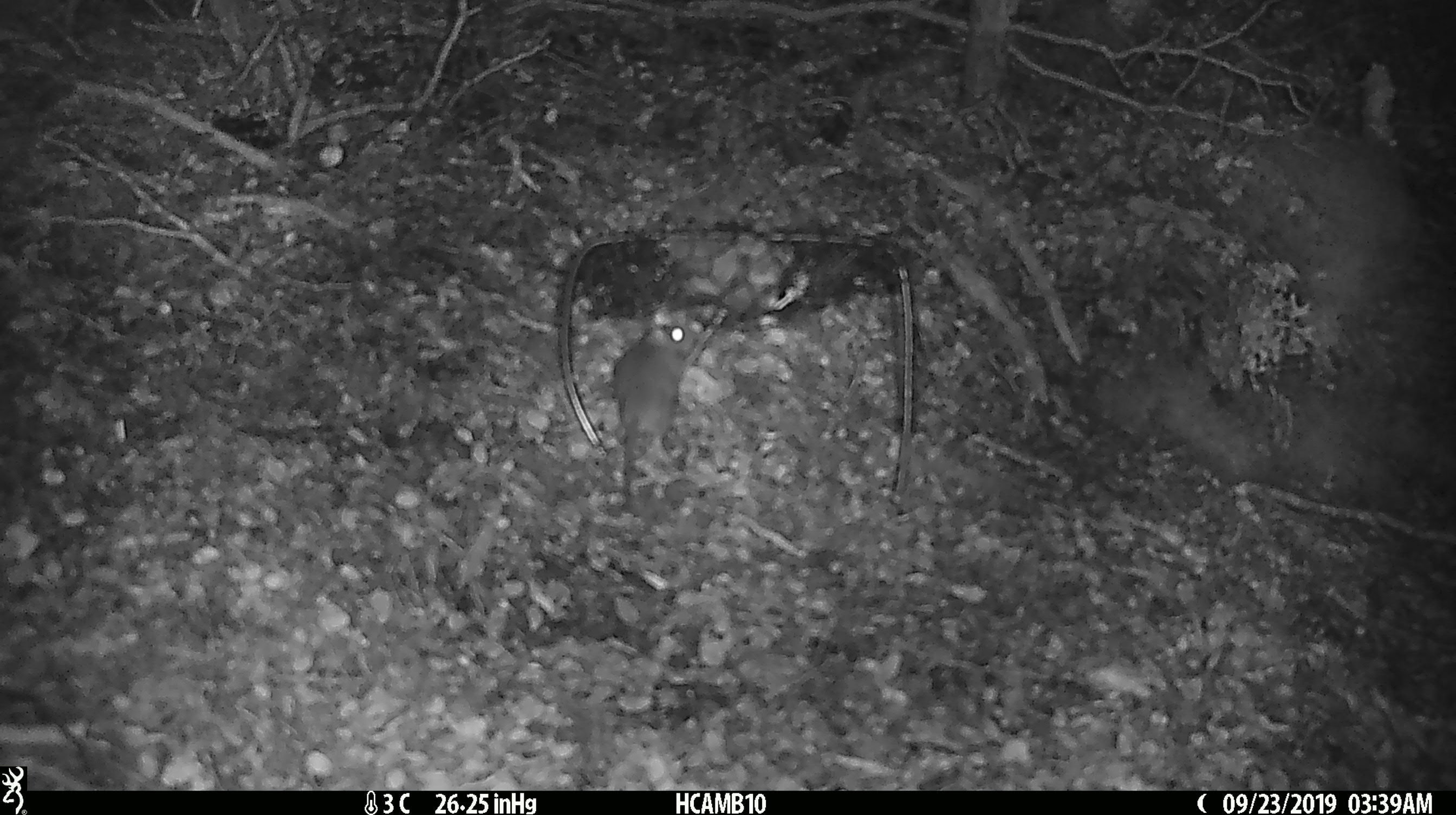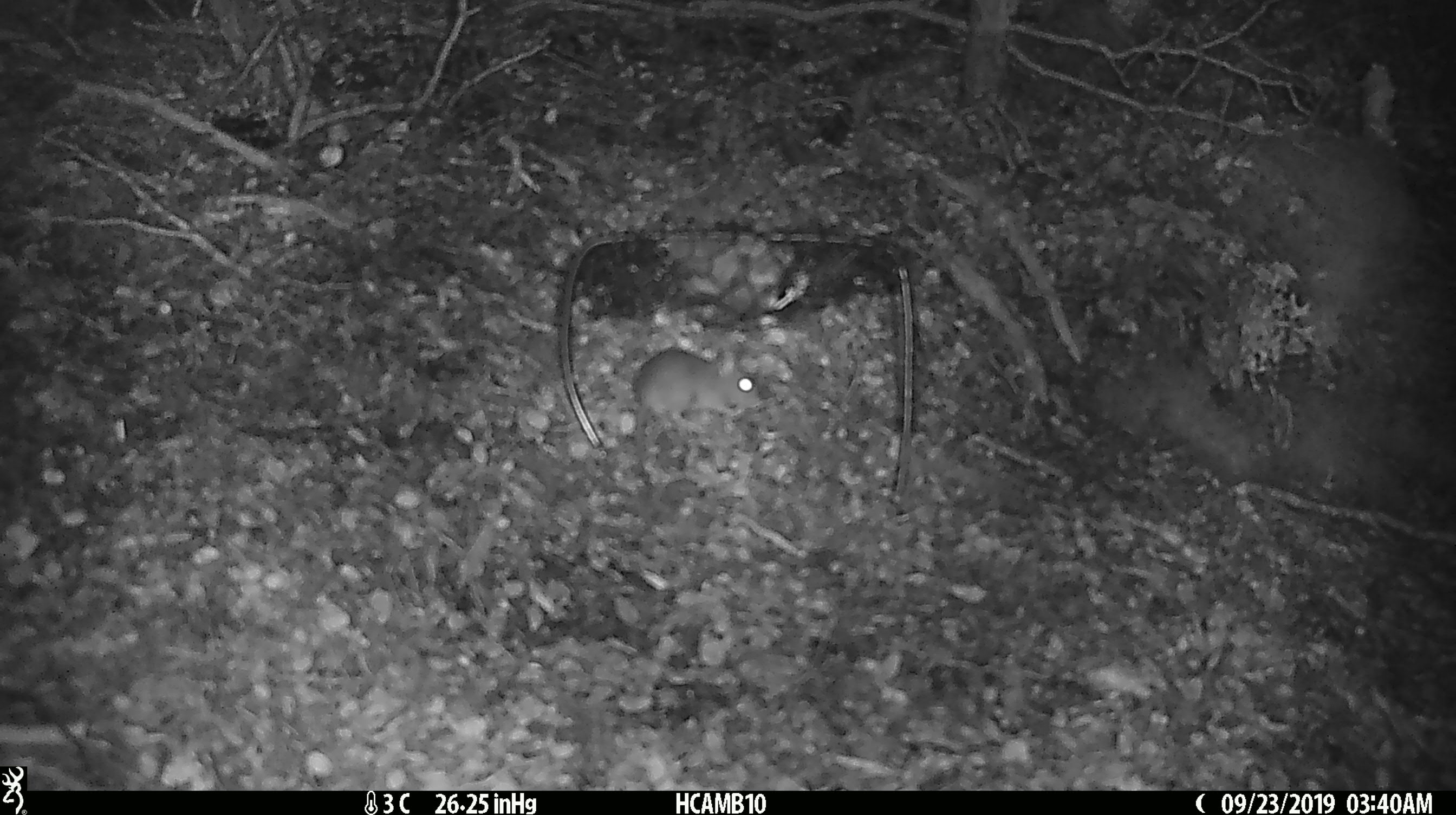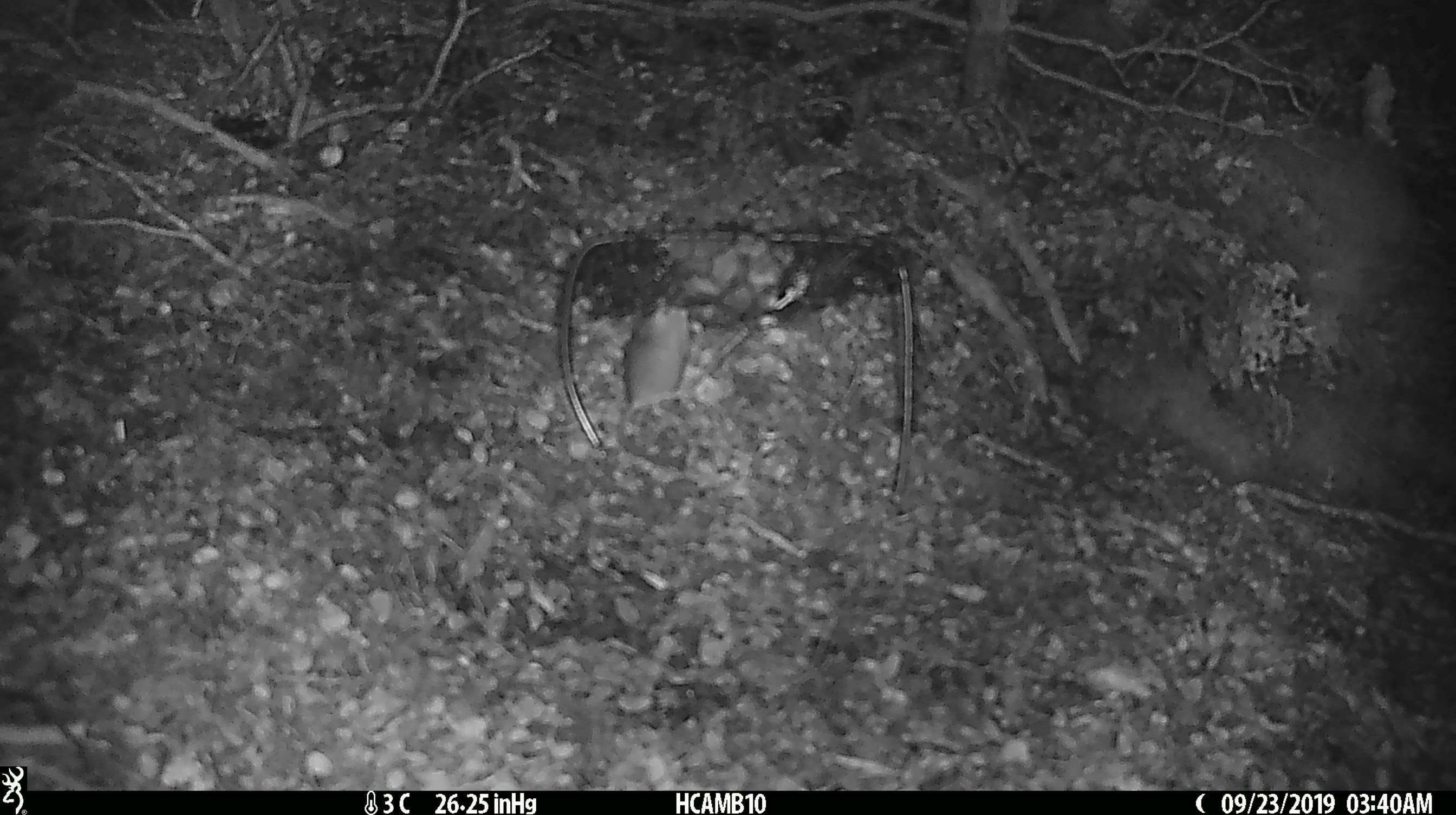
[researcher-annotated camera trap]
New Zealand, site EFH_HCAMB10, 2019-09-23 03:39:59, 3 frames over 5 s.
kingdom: Animalia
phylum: Chordata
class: Mammalia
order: Rodentia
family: Muridae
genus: Mus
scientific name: Mus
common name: mouse